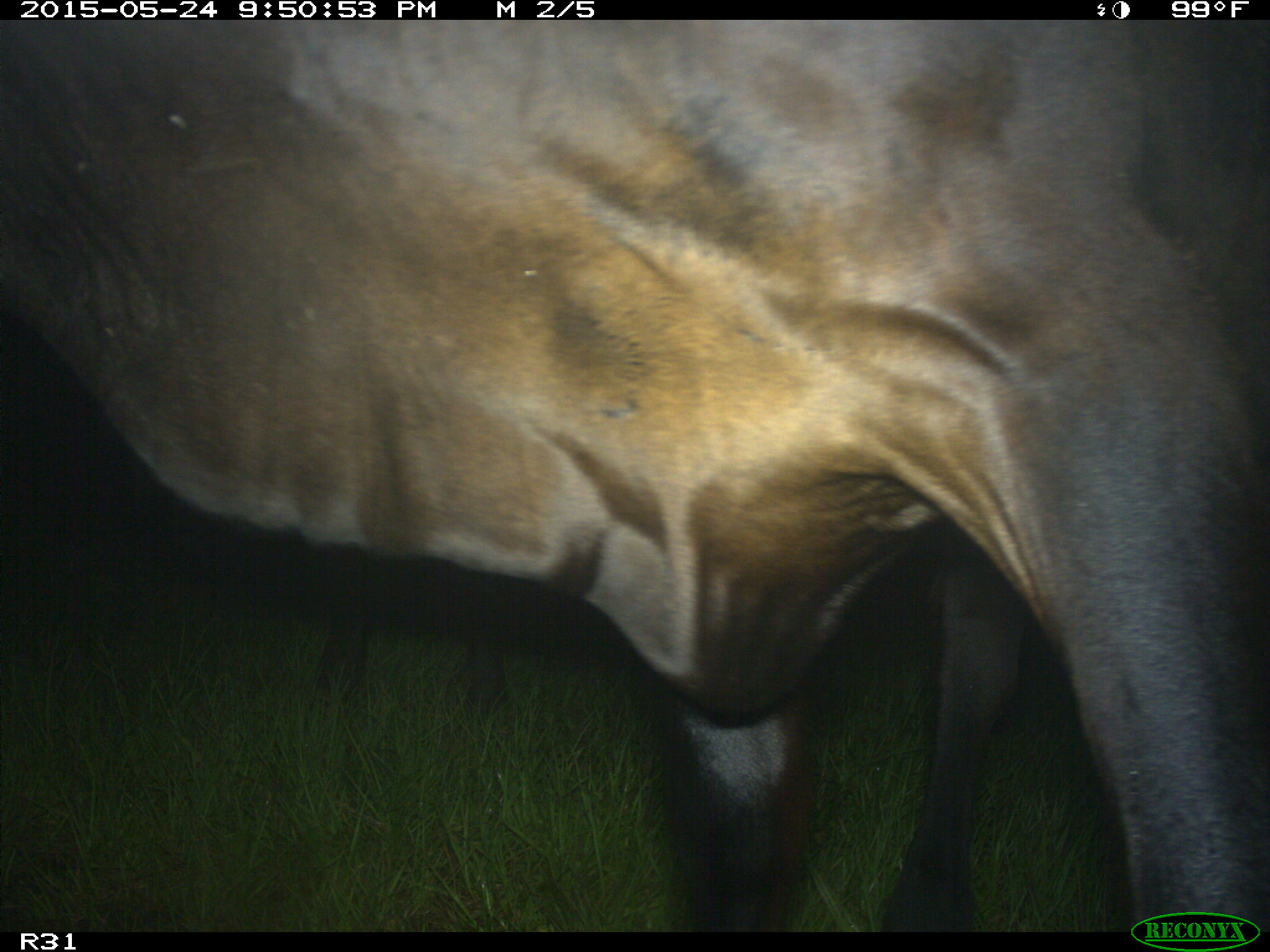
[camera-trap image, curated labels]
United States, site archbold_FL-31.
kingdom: Animalia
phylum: Chordata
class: Mammalia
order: Artiodactyla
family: Bovidae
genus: Bos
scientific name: Bos taurus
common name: domestic cow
Bos taurus (domestic cow).